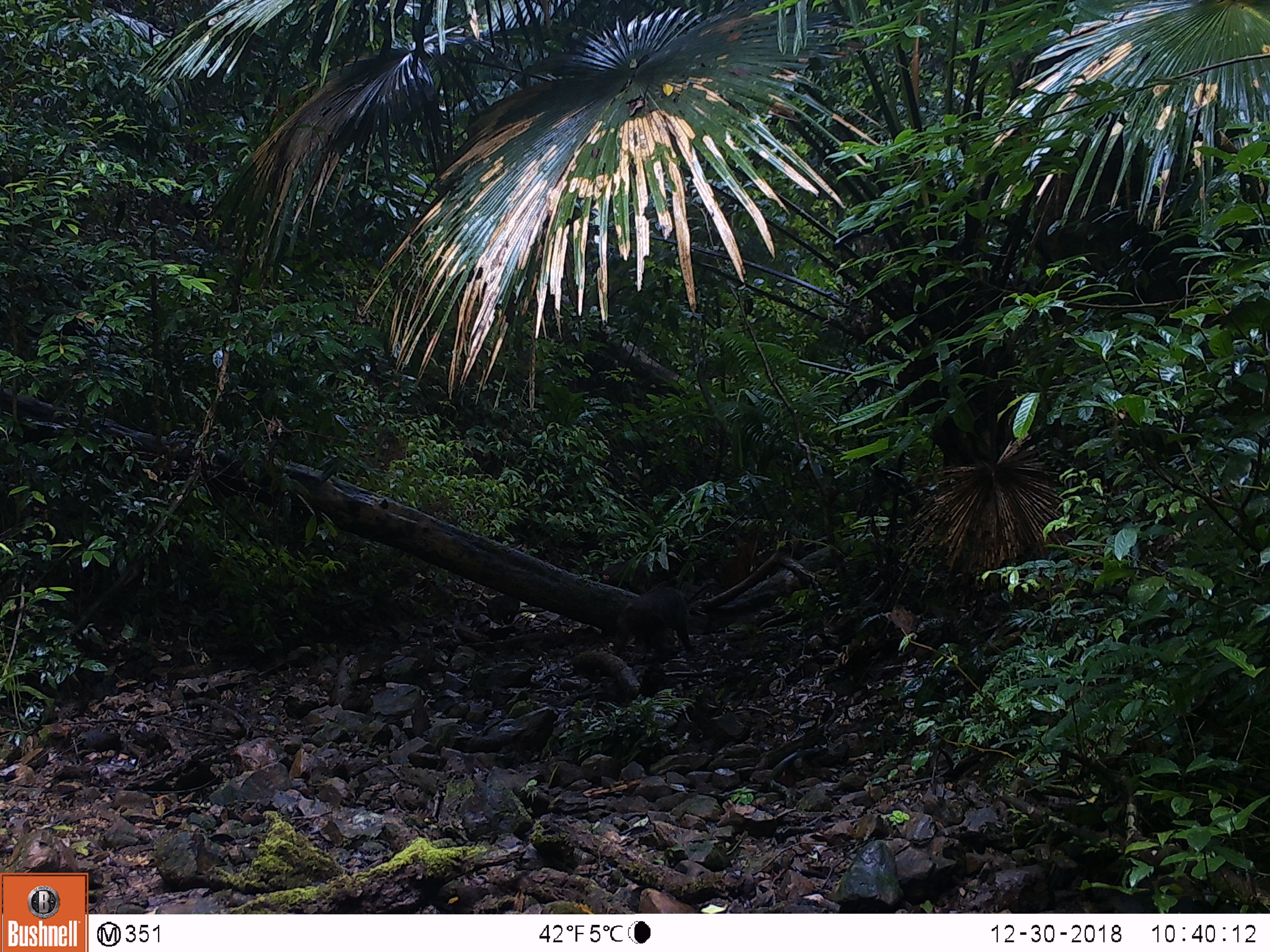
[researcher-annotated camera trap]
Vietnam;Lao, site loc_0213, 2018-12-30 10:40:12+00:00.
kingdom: Animalia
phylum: Chordata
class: Mammalia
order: Primates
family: Cercopithecidae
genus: Macaca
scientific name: Macaca arctoides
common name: stump-tailed macaque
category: stump tailed macaque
Stump tailed macaque (stump-tailed macaque) (Macaca arctoides). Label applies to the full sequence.